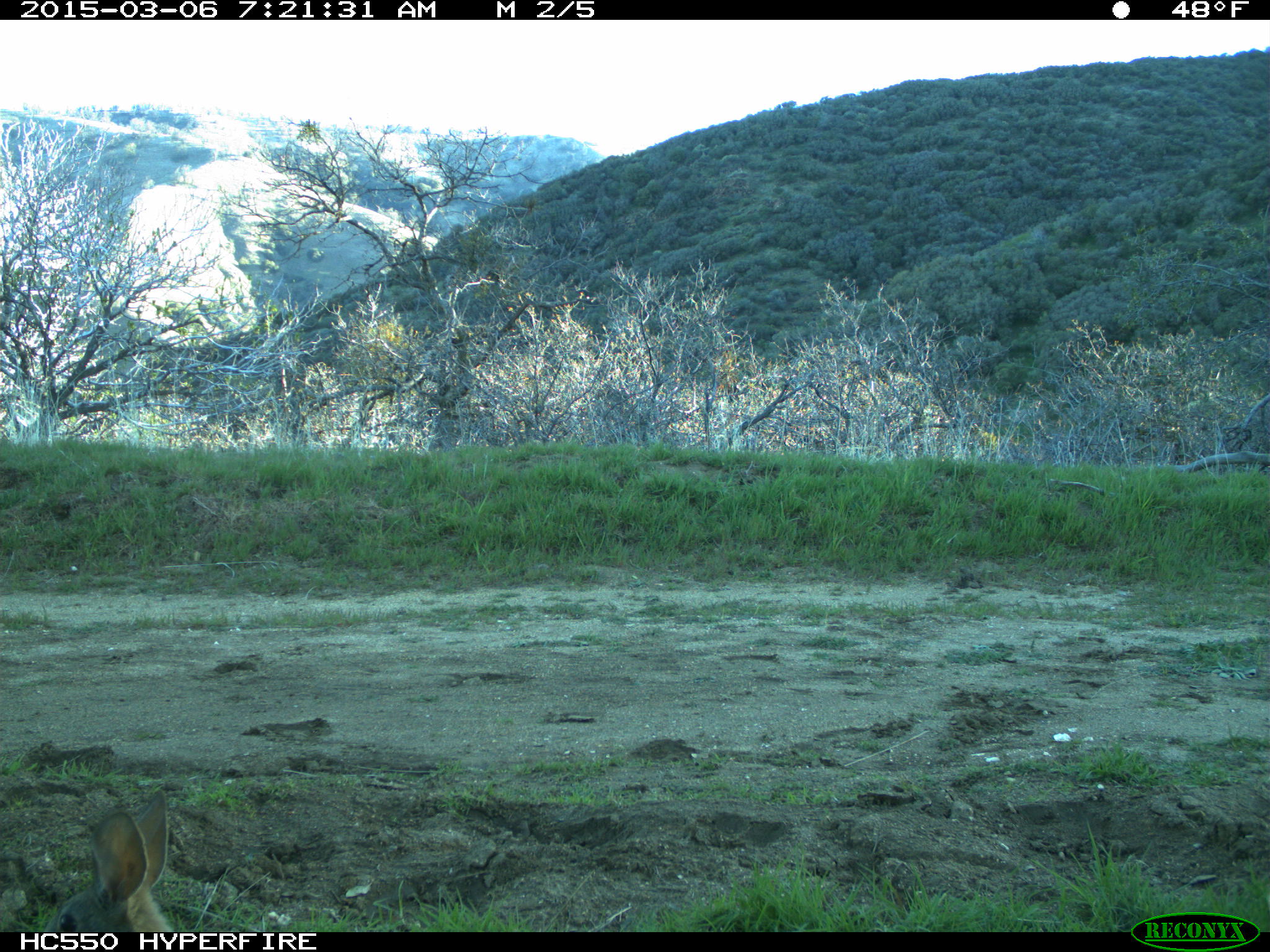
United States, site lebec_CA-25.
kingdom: Animalia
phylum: Chordata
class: Mammalia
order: Lagomorpha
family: Leporidae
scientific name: Leporidae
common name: rabbits and hares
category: unidentified rabbit